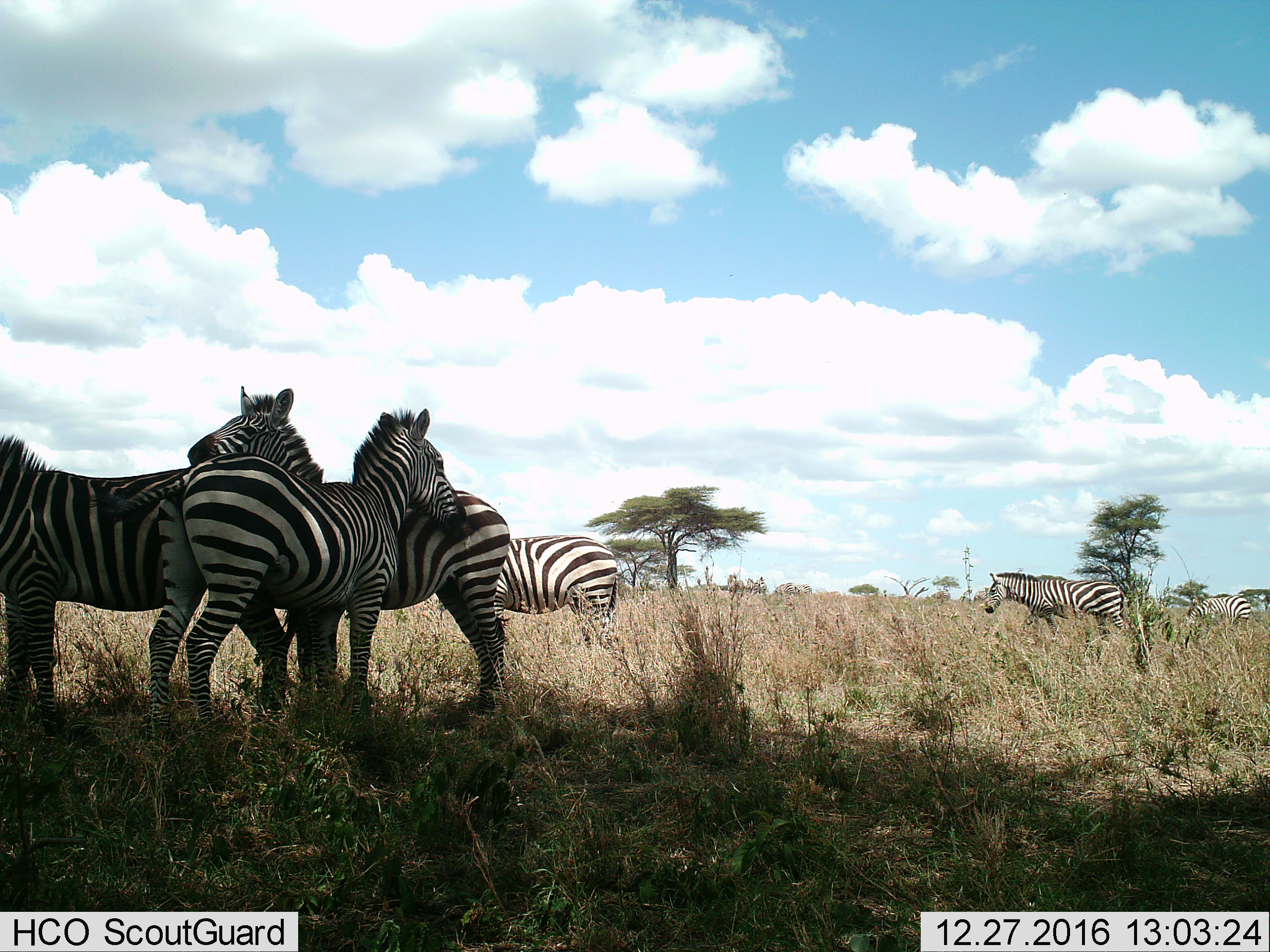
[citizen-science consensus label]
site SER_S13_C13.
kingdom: Animalia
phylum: Chordata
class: Mammalia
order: Perissodactyla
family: Equidae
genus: Equus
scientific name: Equus quagga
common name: plains zebra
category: zebraplains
Zebraplains (plains zebra) (Equus quagga), count 10. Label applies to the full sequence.